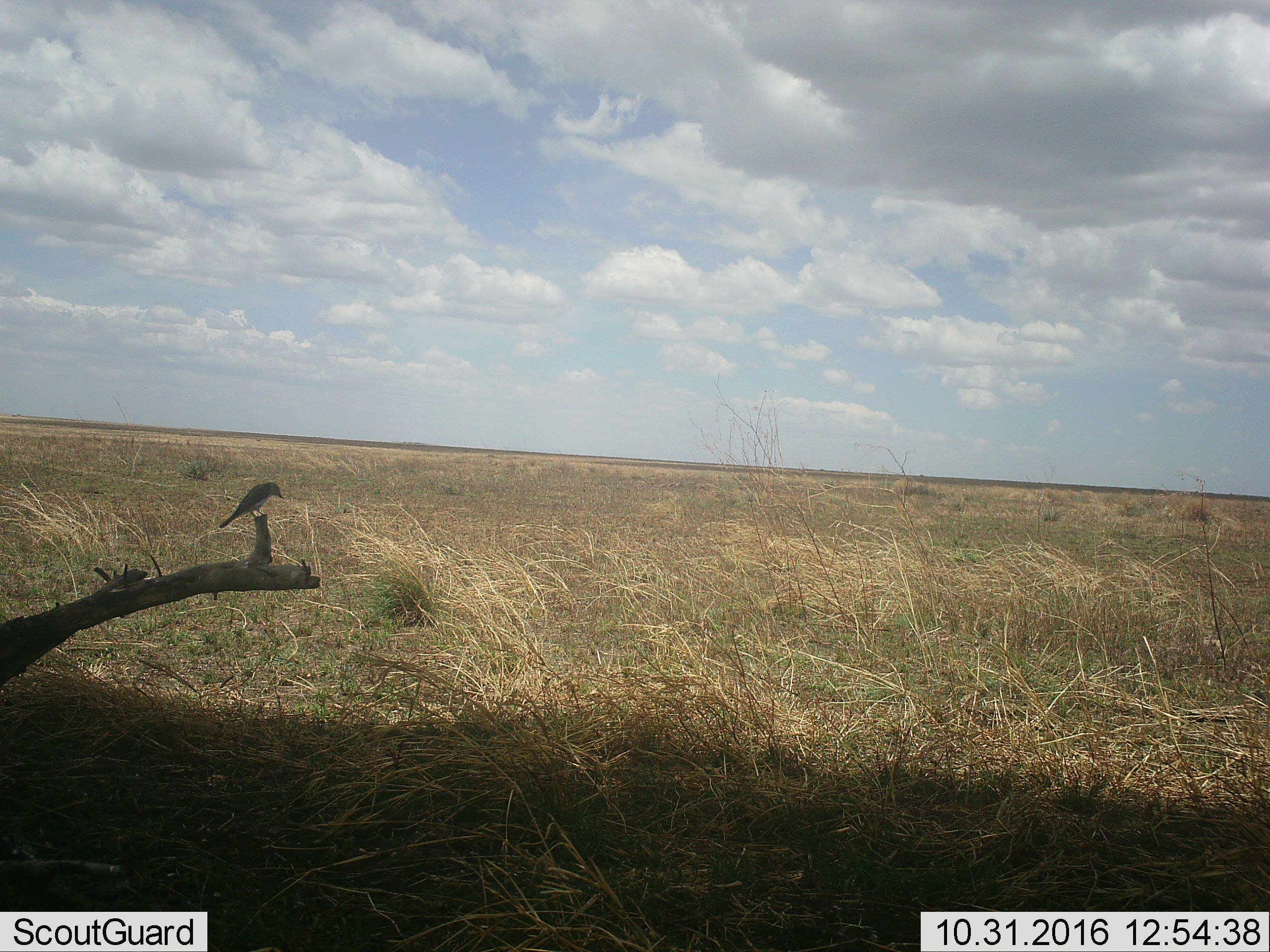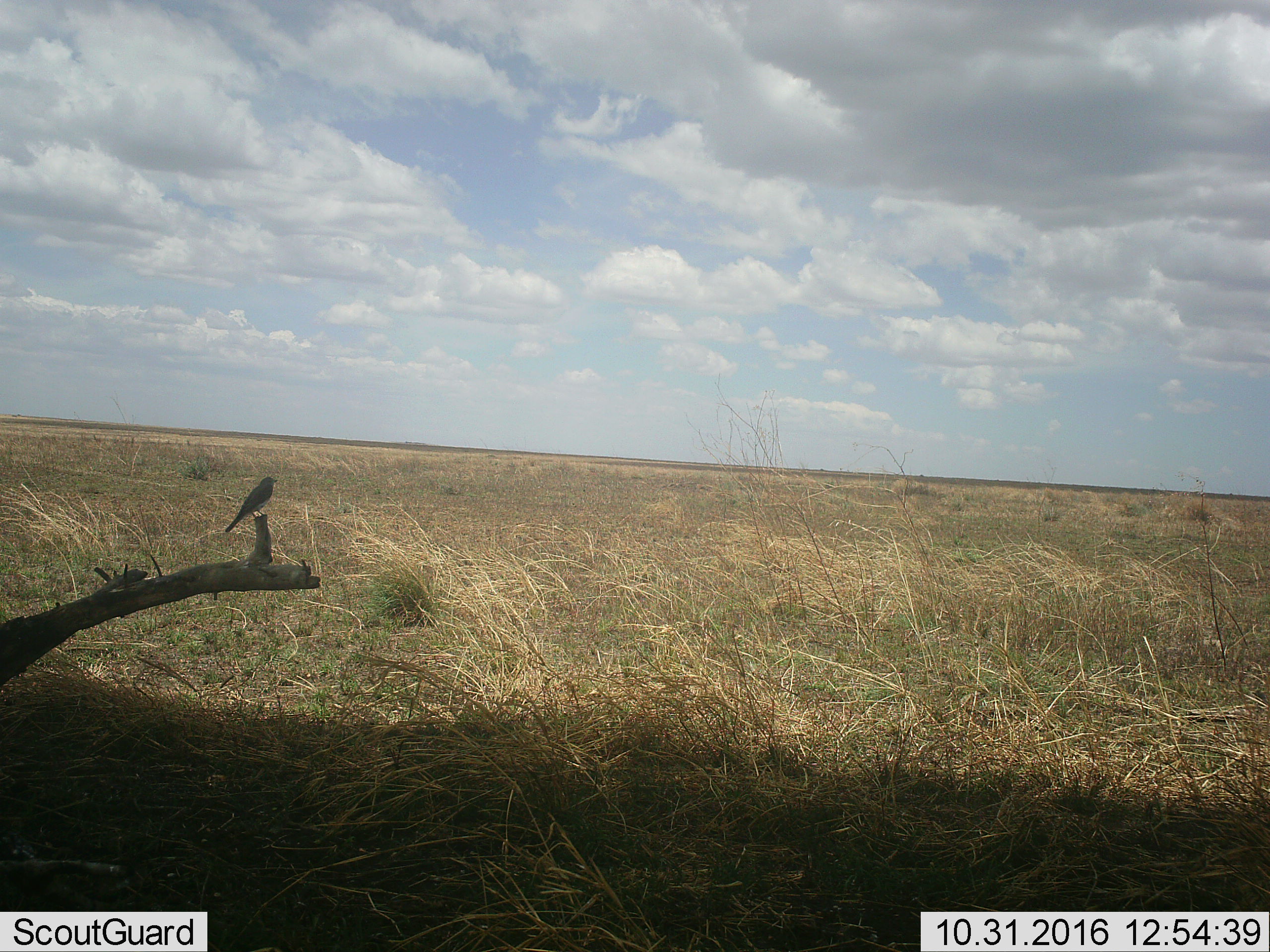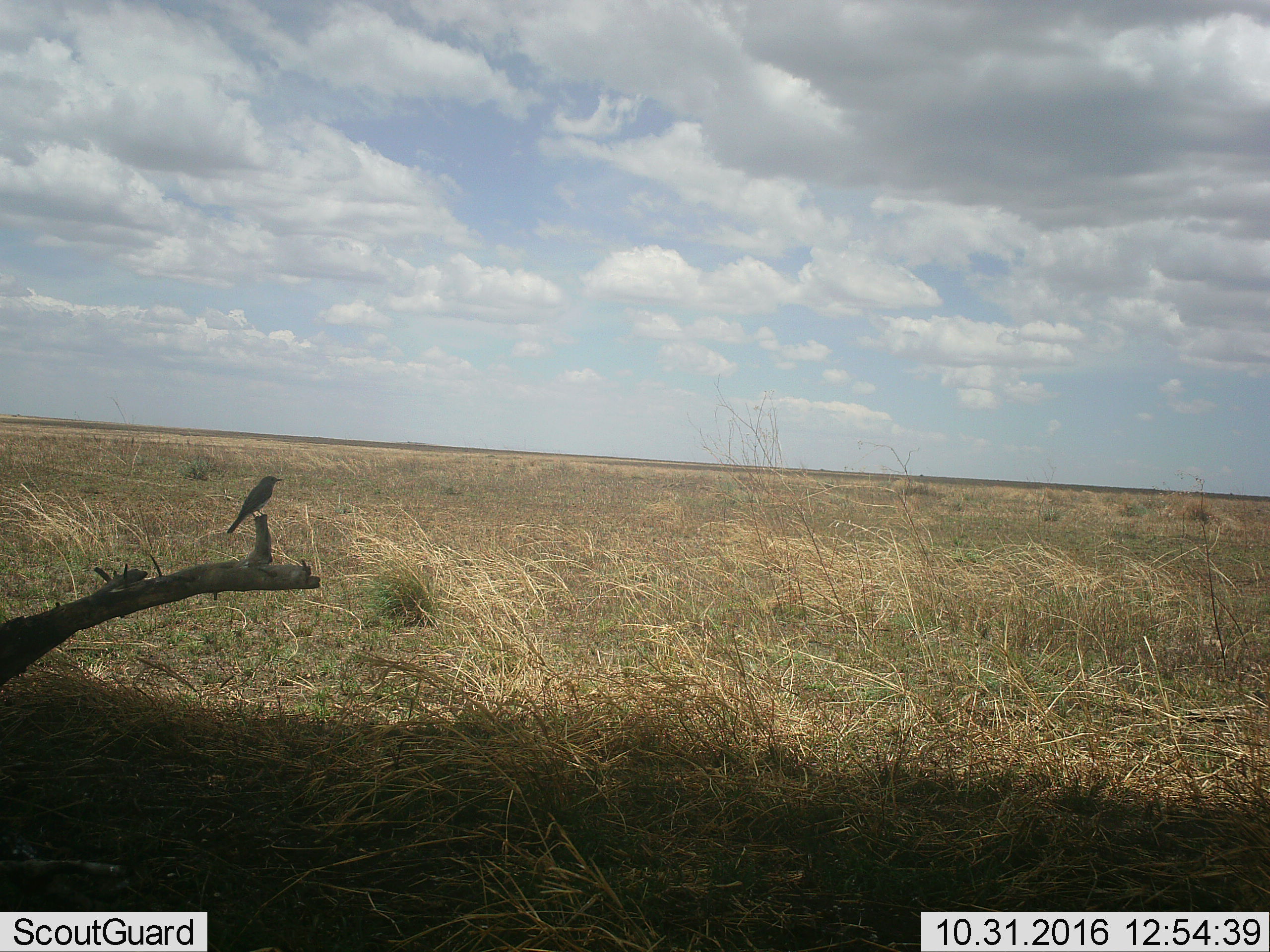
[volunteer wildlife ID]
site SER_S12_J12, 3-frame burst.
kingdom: Animalia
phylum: Chordata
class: Aves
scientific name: Aves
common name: bird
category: birdother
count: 1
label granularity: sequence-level